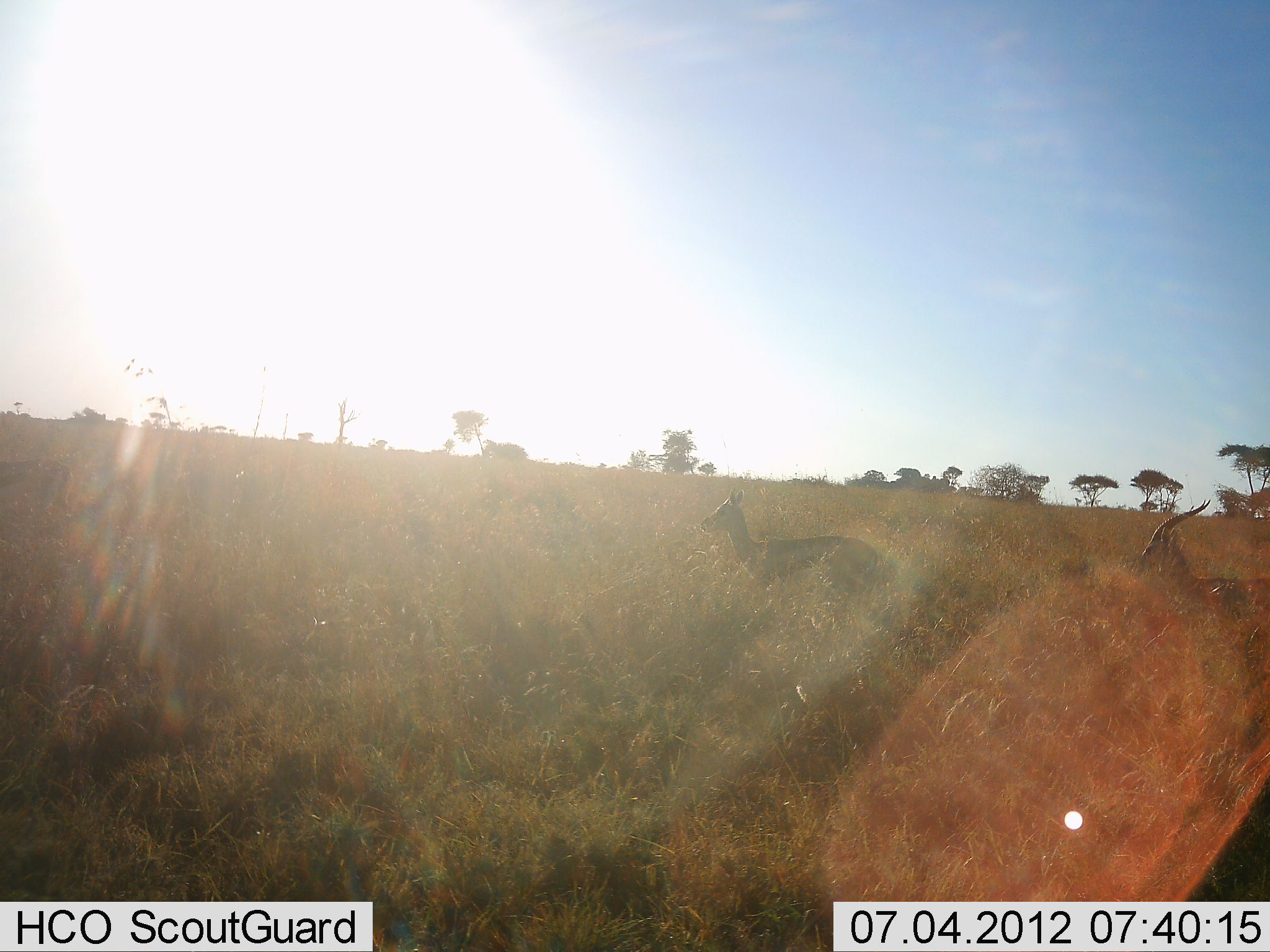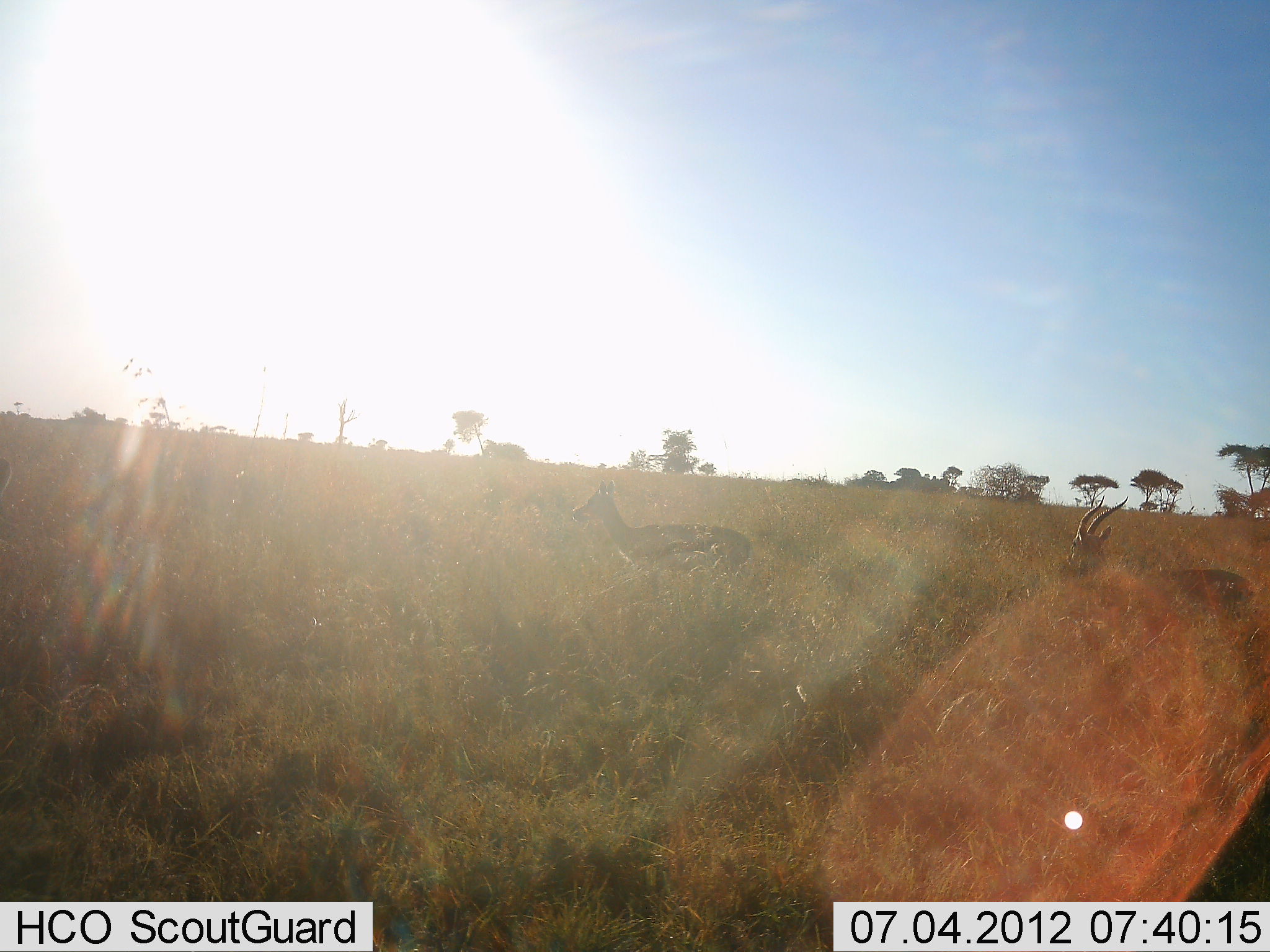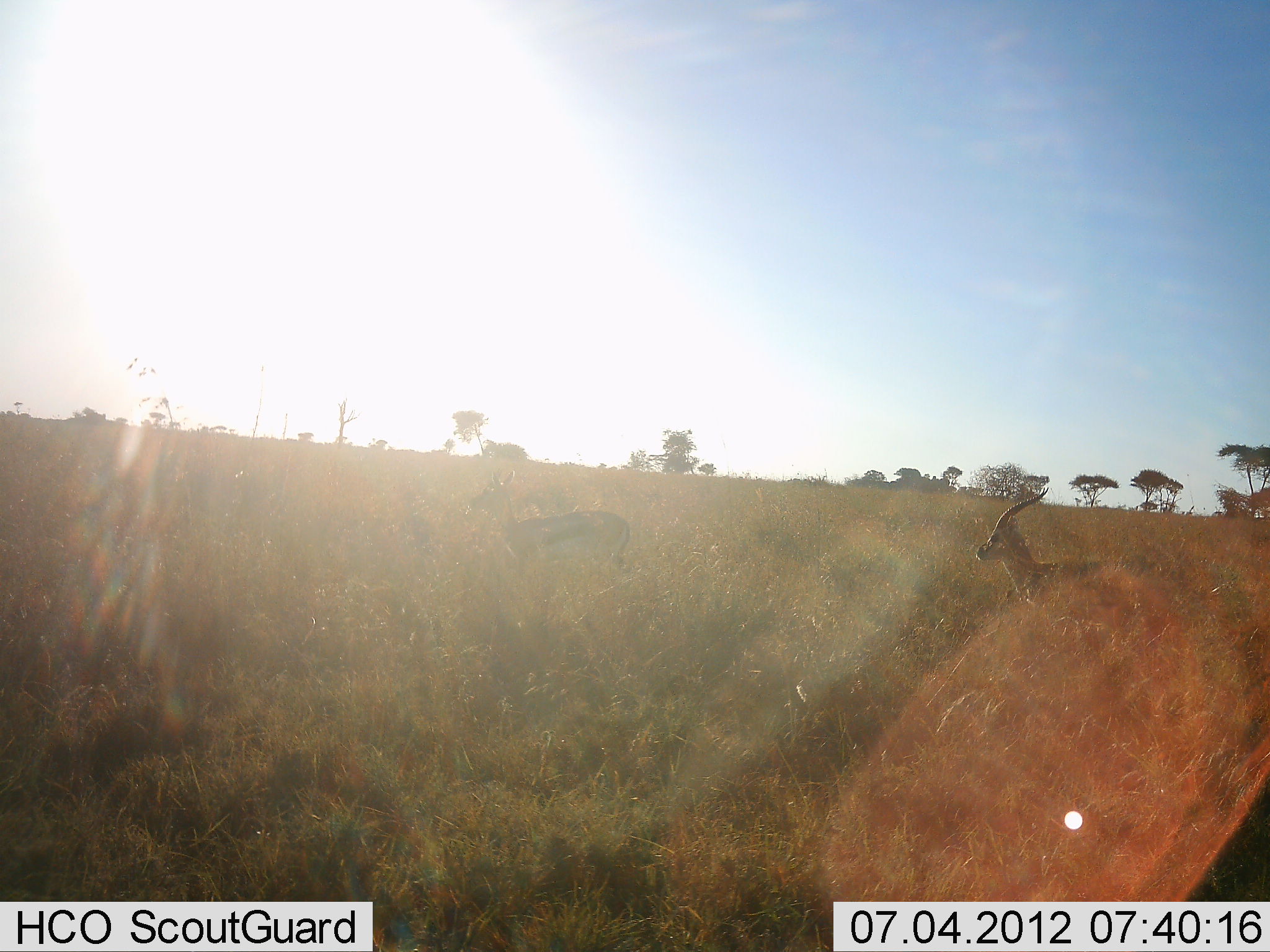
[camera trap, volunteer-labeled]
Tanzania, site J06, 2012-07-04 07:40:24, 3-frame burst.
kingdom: Animalia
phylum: Chordata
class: Mammalia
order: Artiodactyla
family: Bovidae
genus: Eudorcas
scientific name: Eudorcas thomsonii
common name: thomson's gazelle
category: gazellethomsons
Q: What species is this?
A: Gazellethomsons (thomson's gazelle) (Eudorcas thomsonii).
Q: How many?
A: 2.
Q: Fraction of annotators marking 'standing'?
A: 20%.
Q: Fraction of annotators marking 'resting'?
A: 0%.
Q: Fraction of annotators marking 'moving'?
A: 80%.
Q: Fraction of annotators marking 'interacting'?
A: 0%.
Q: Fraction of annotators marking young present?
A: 0%.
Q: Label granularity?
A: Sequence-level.